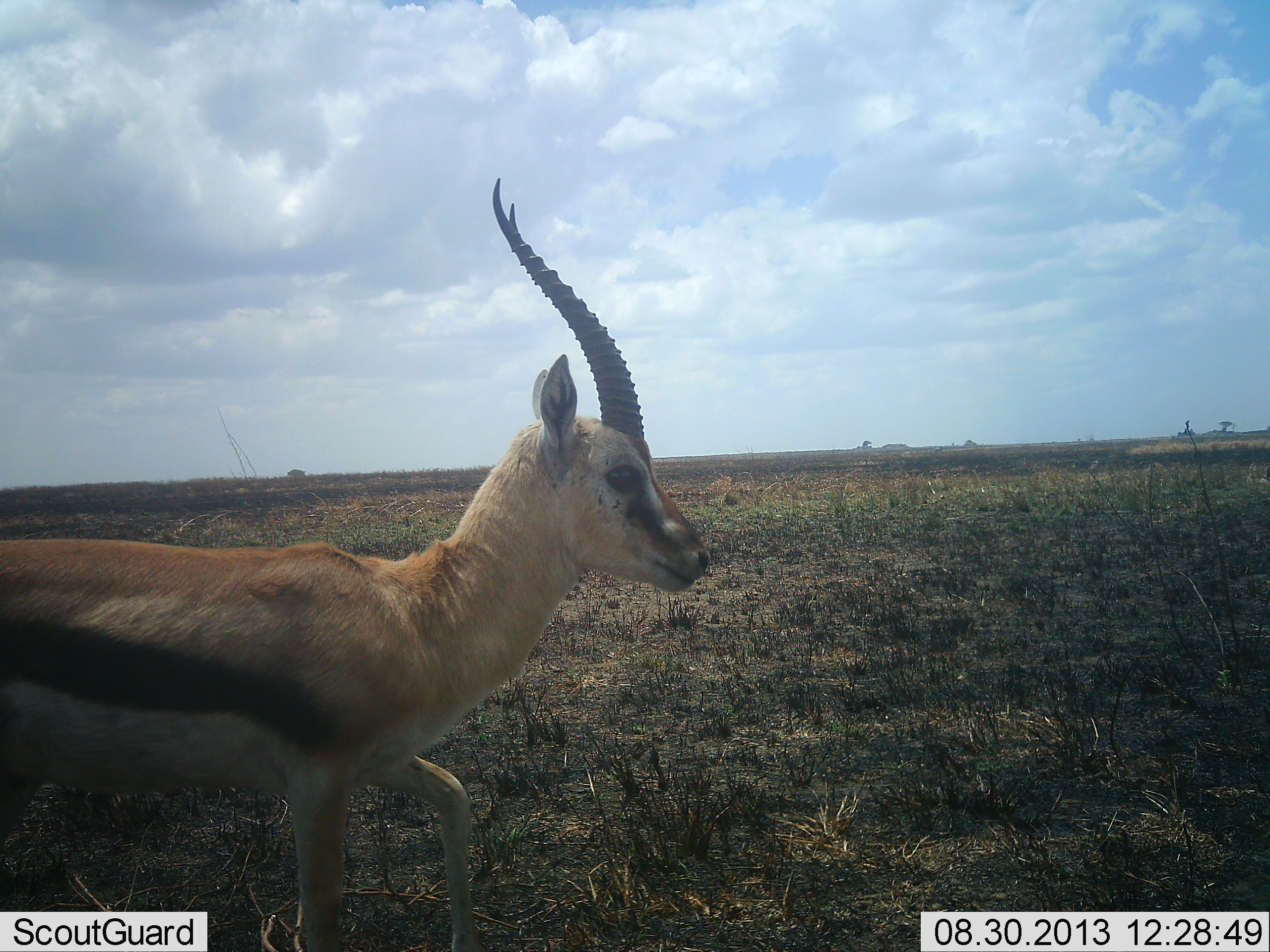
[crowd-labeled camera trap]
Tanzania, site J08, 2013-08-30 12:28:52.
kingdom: Animalia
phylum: Chordata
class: Mammalia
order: Artiodactyla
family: Bovidae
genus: Eudorcas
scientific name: Eudorcas thomsonii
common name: thomson's gazelle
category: gazellethomsons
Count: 1.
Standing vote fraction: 36%.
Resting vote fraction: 0%.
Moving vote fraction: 73%.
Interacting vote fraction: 0%.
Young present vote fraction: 0%.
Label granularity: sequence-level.